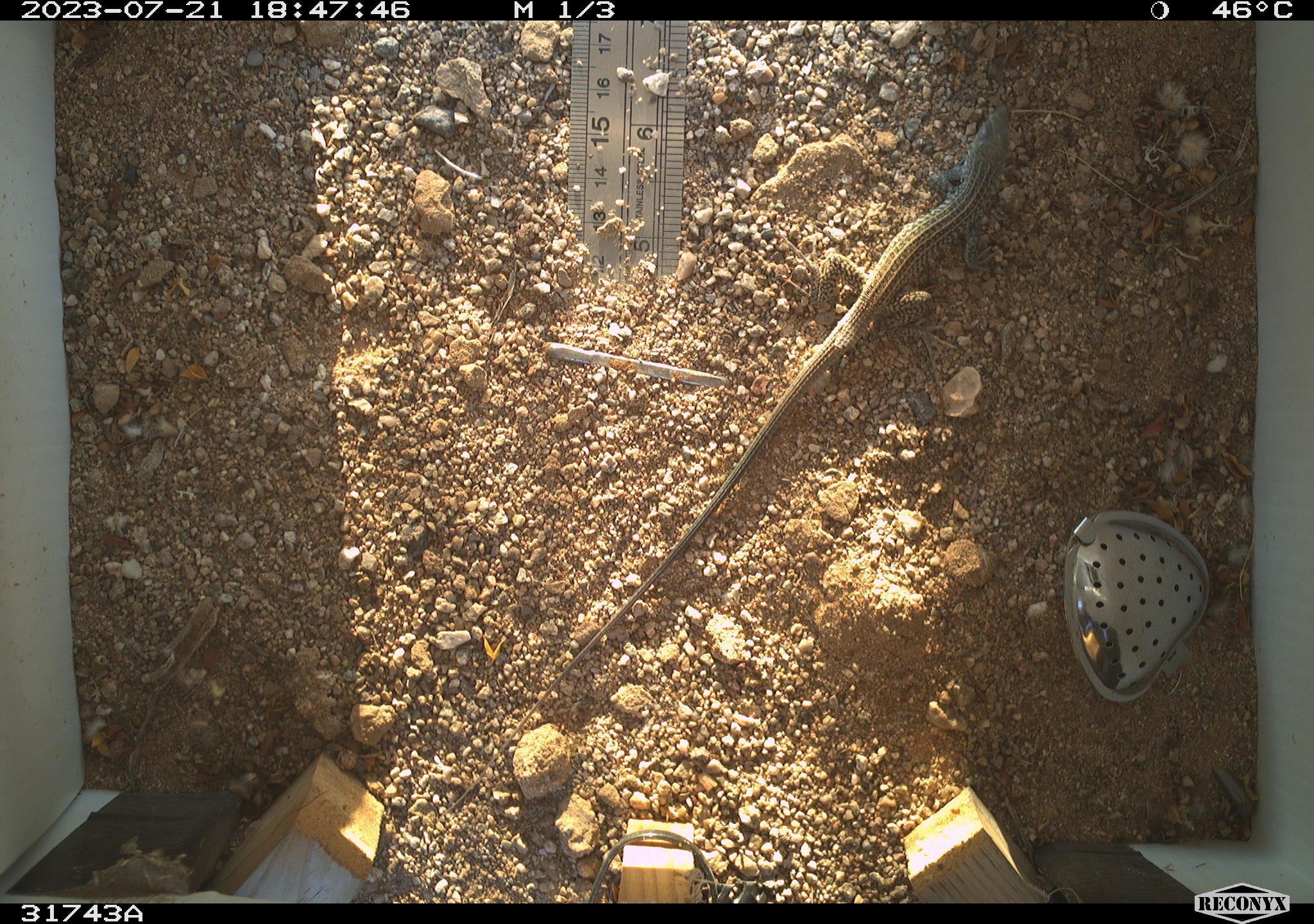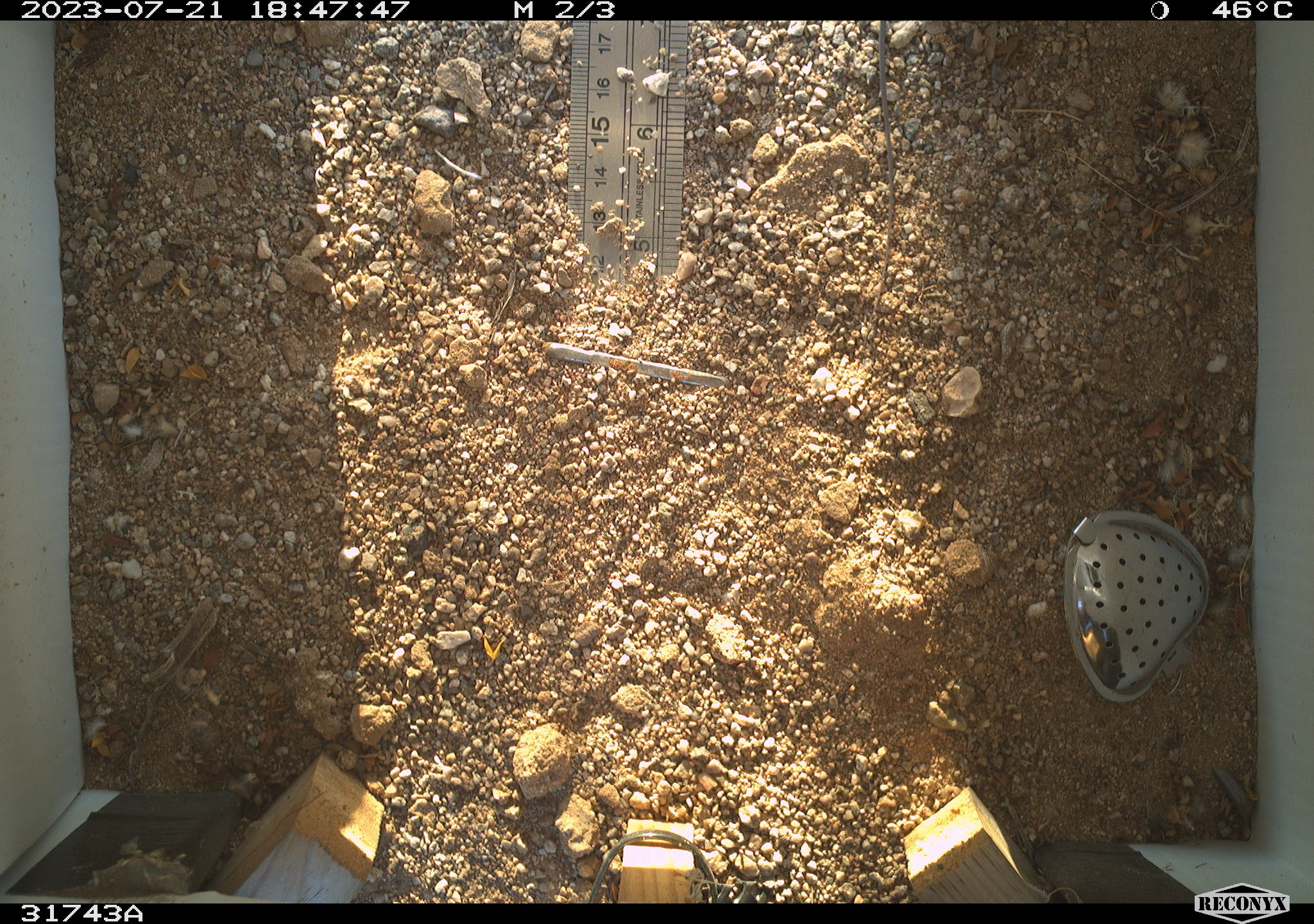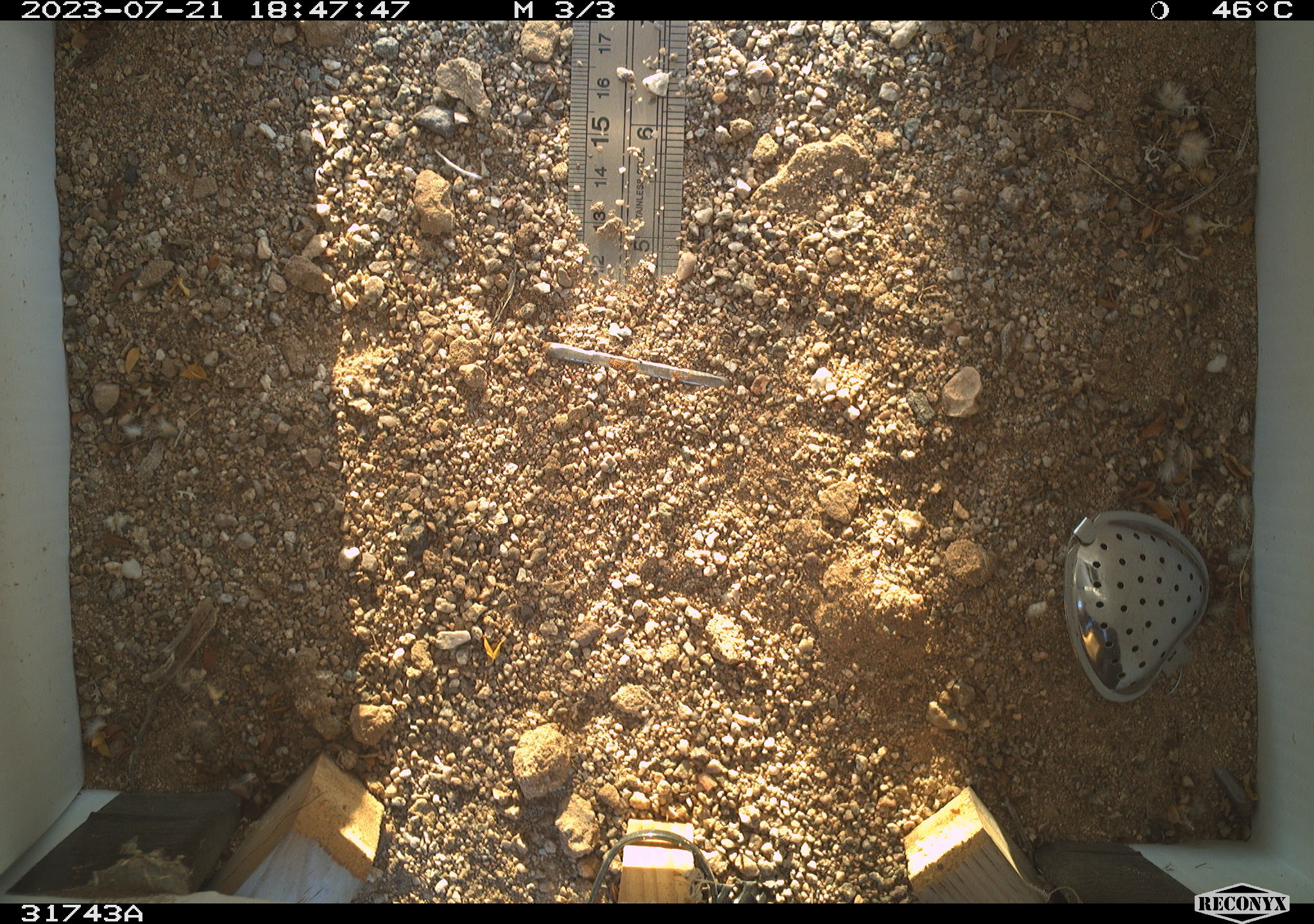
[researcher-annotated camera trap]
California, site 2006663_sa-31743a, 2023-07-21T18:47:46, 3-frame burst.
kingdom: Animalia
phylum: Chordata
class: Reptilia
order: Squamata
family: Teiidae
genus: Aspidoscelis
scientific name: Aspidoscelis tigris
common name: western whiptail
Western whiptail (Aspidoscelis tigris).